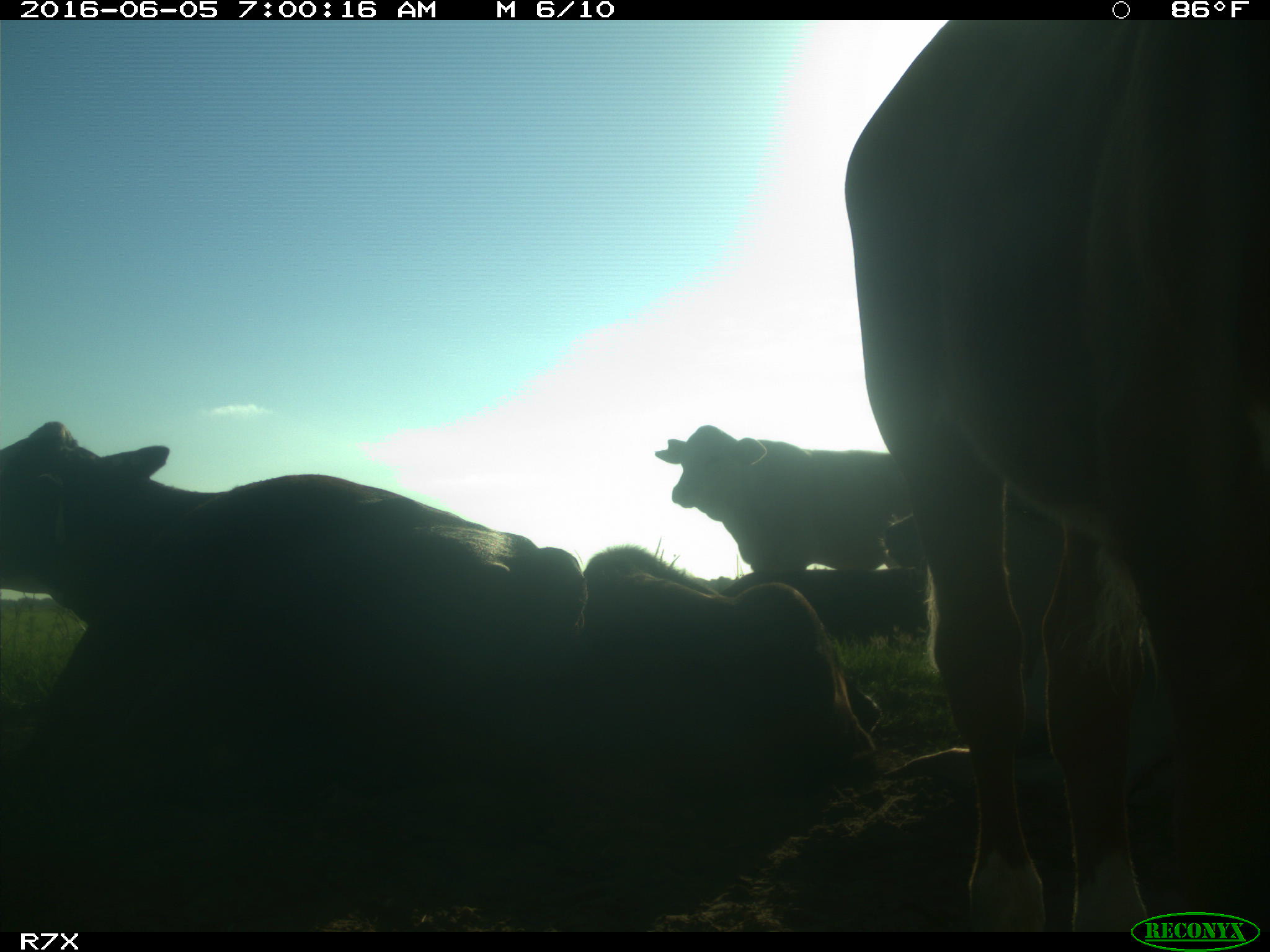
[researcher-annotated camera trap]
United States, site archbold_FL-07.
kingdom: Animalia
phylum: Chordata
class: Mammalia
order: Artiodactyla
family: Bovidae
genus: Bos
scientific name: Bos taurus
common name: domestic cow